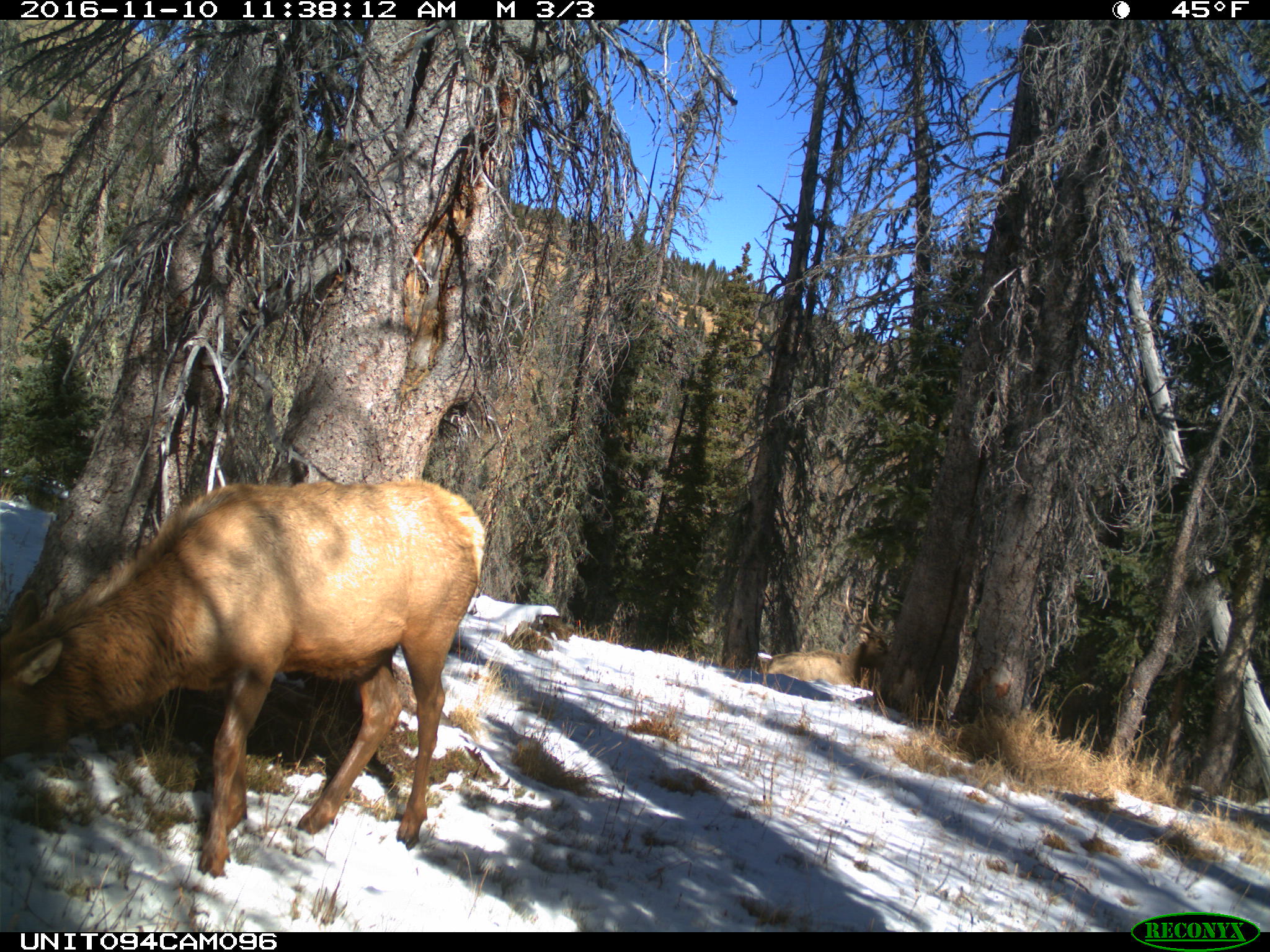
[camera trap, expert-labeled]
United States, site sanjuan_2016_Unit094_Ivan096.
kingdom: Animalia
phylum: Chordata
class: Mammalia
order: Artiodactyla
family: Cervidae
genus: Cervus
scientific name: Cervus elaphus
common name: red deer